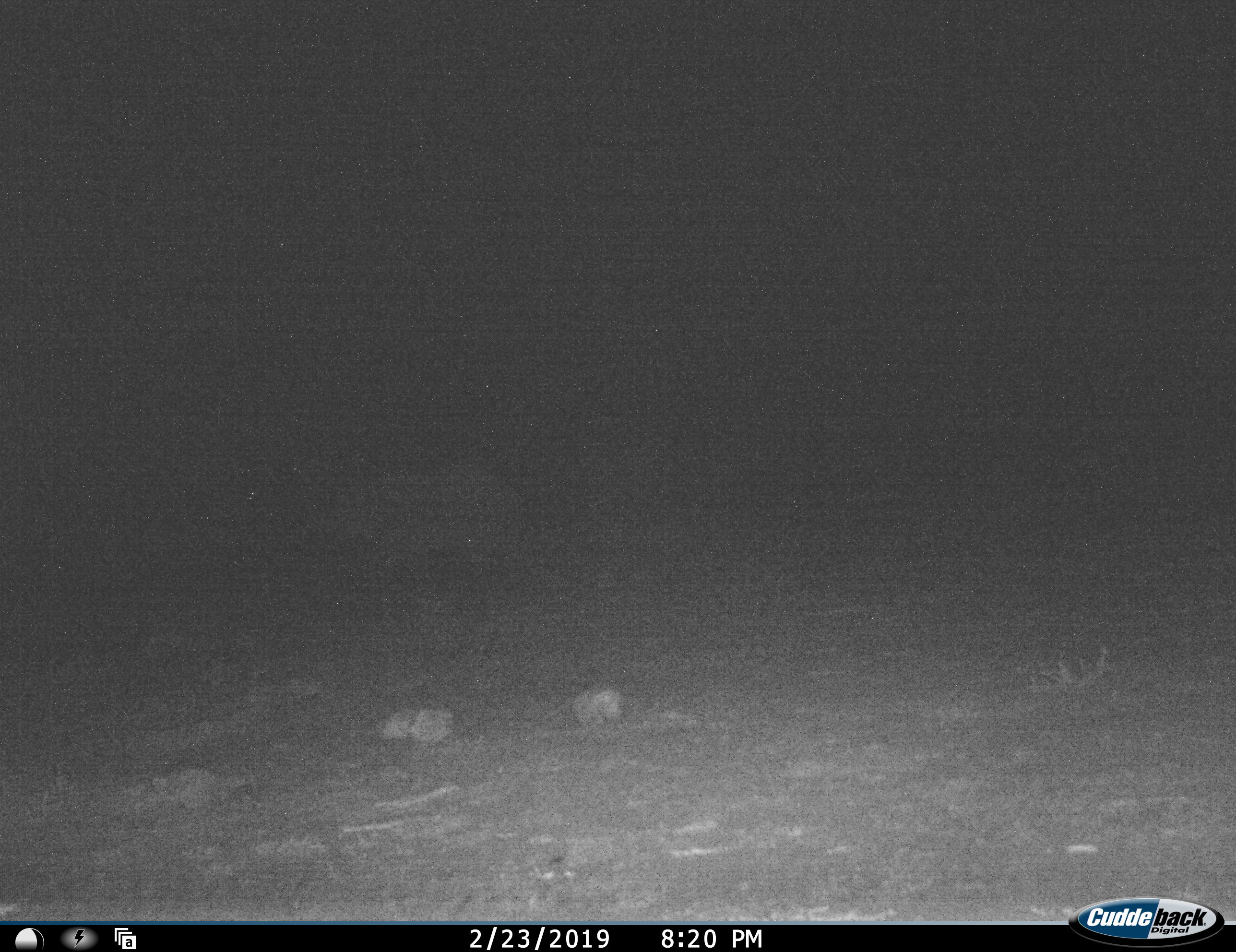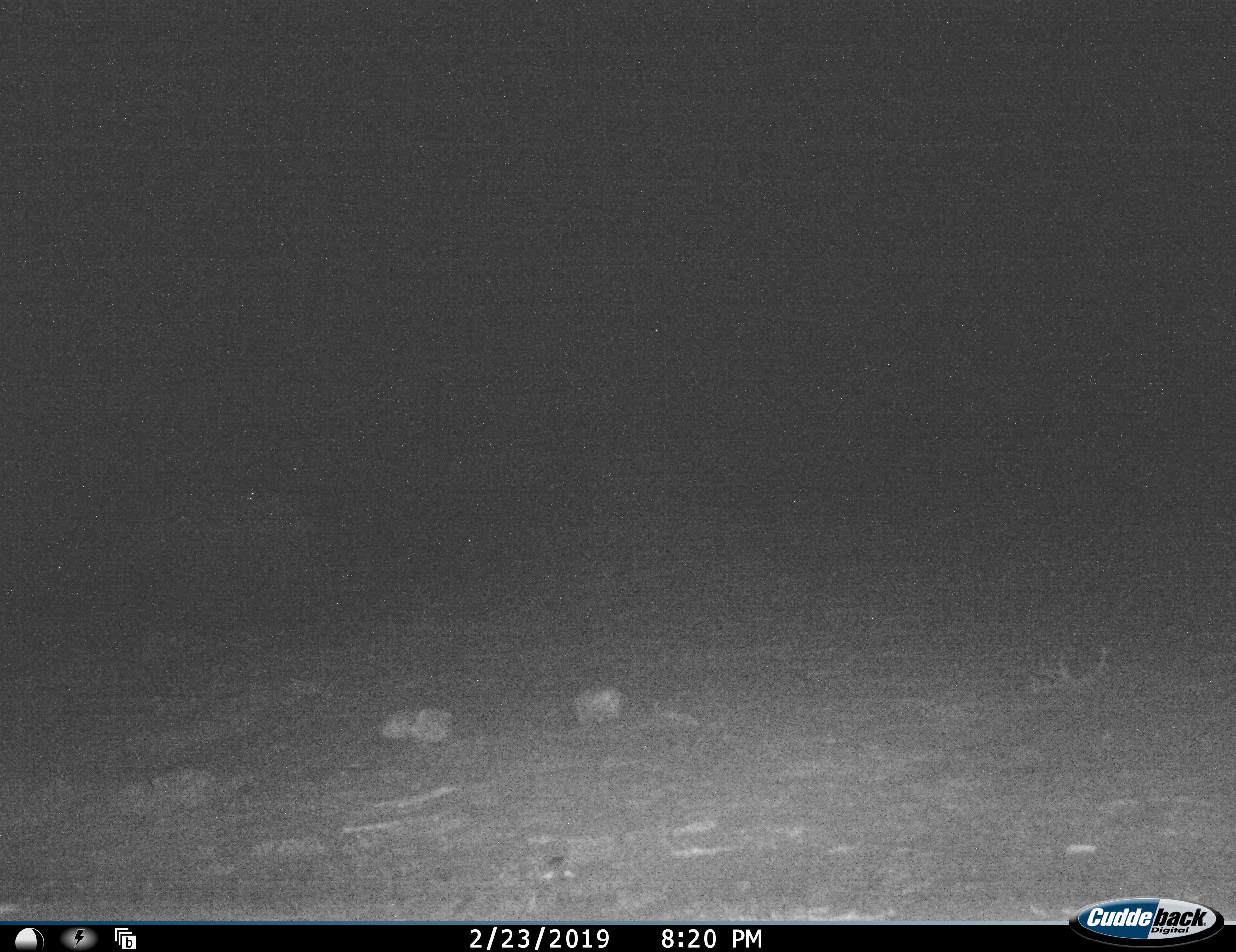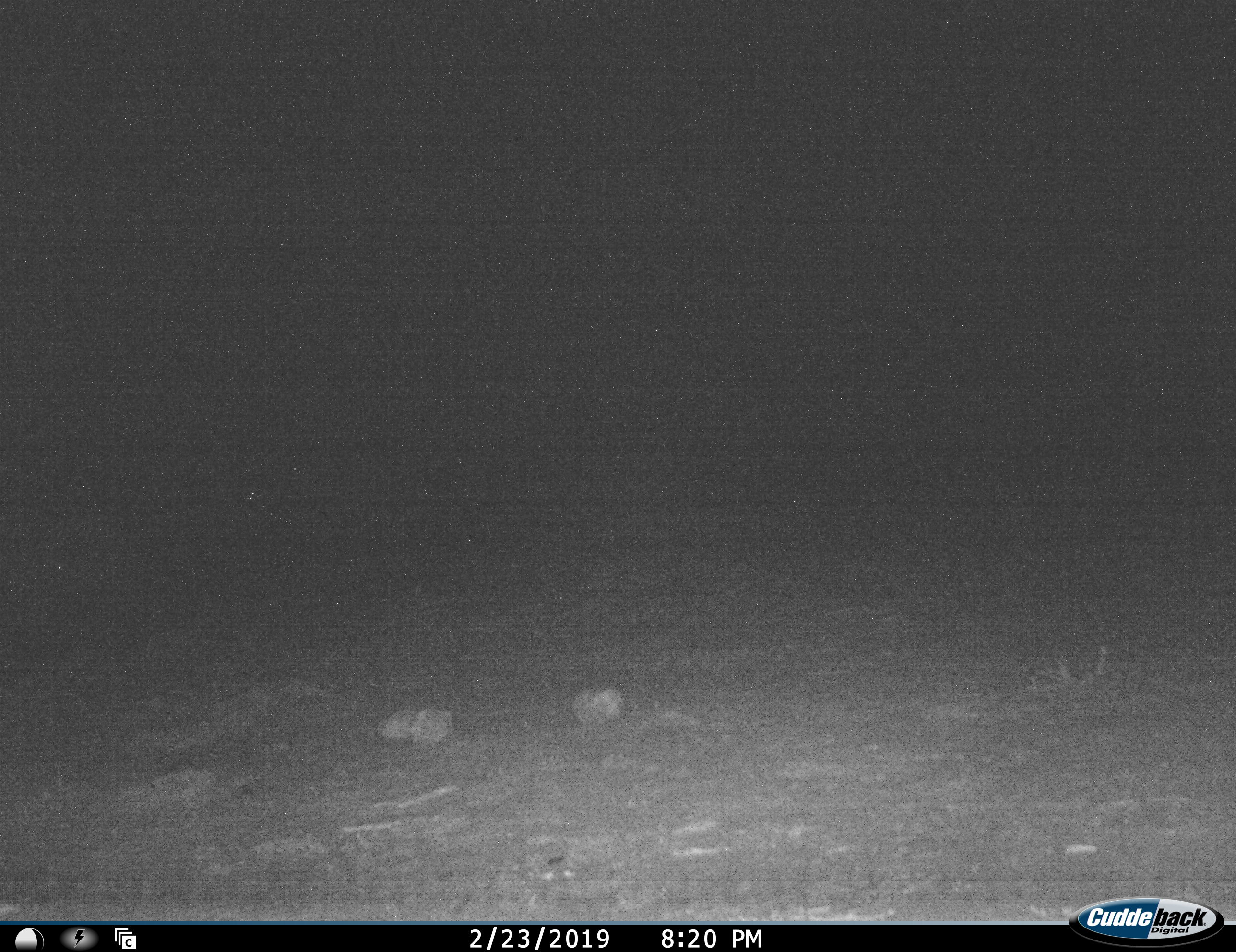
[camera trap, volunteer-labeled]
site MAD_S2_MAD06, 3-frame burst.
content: unidentified animal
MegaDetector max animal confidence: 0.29